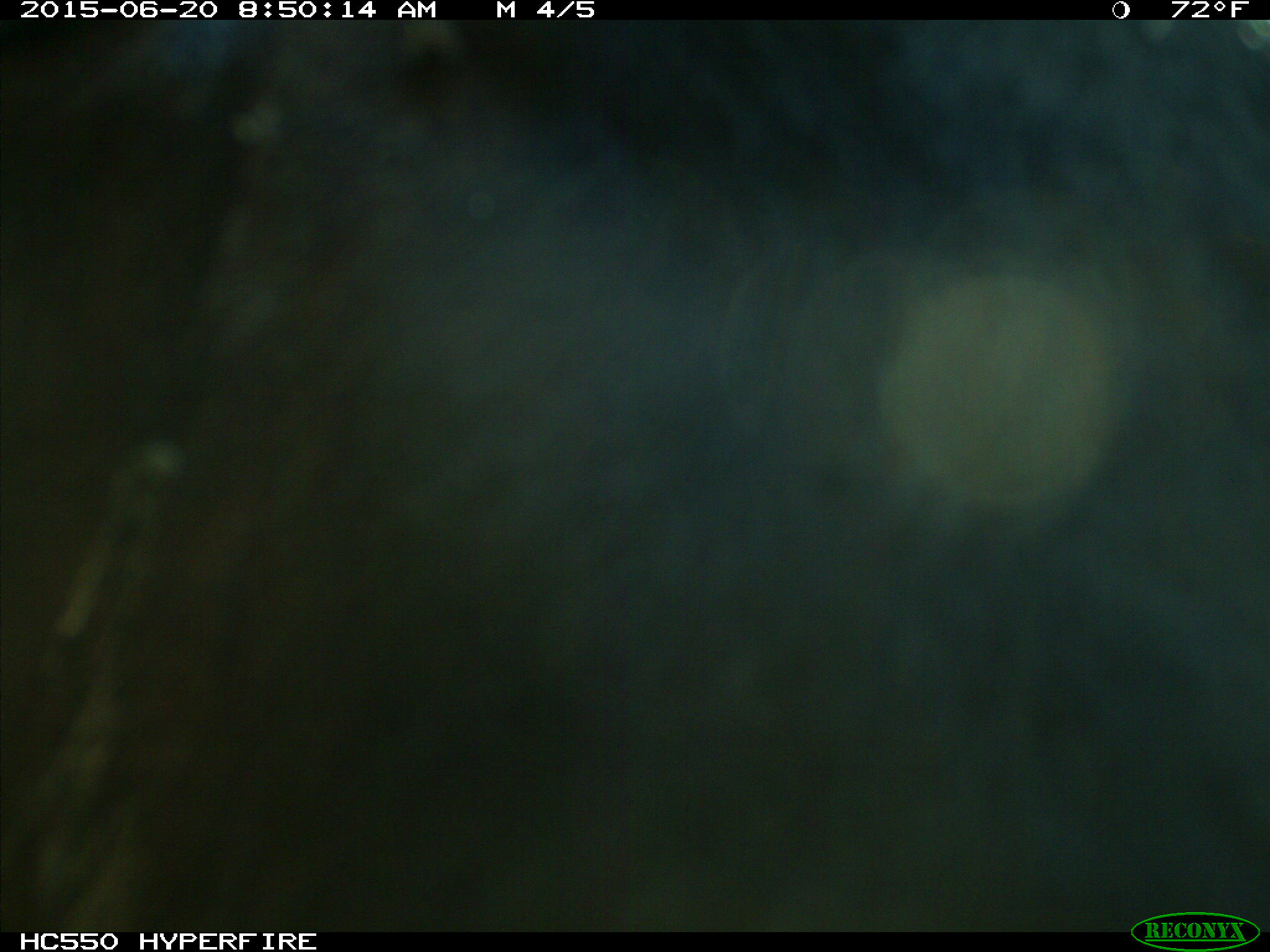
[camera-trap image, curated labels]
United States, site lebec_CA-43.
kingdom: Animalia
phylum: Chordata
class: Mammalia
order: Artiodactyla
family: Bovidae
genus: Bos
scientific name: Bos taurus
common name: domestic cow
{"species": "Bos taurus (domestic cow)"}